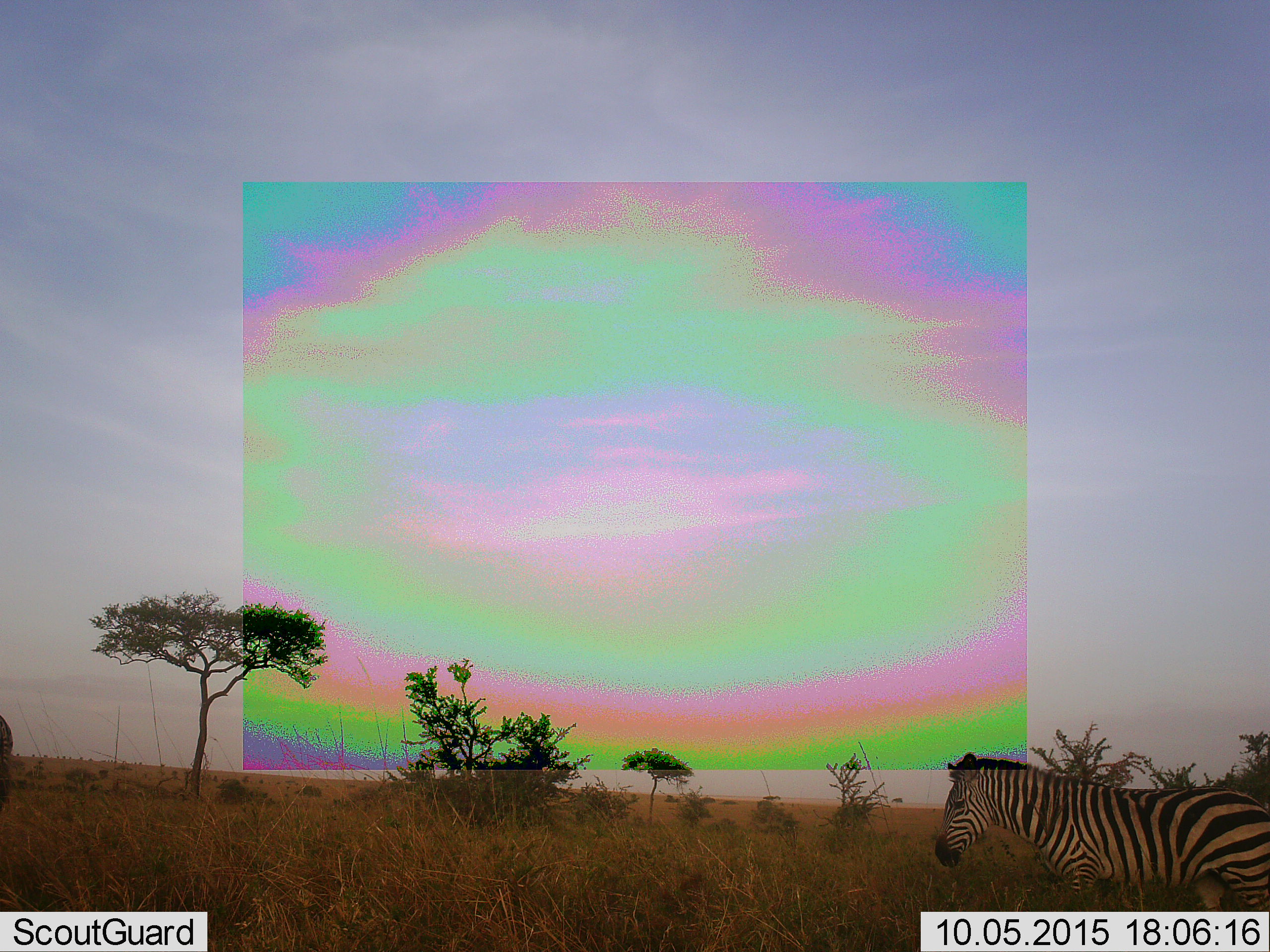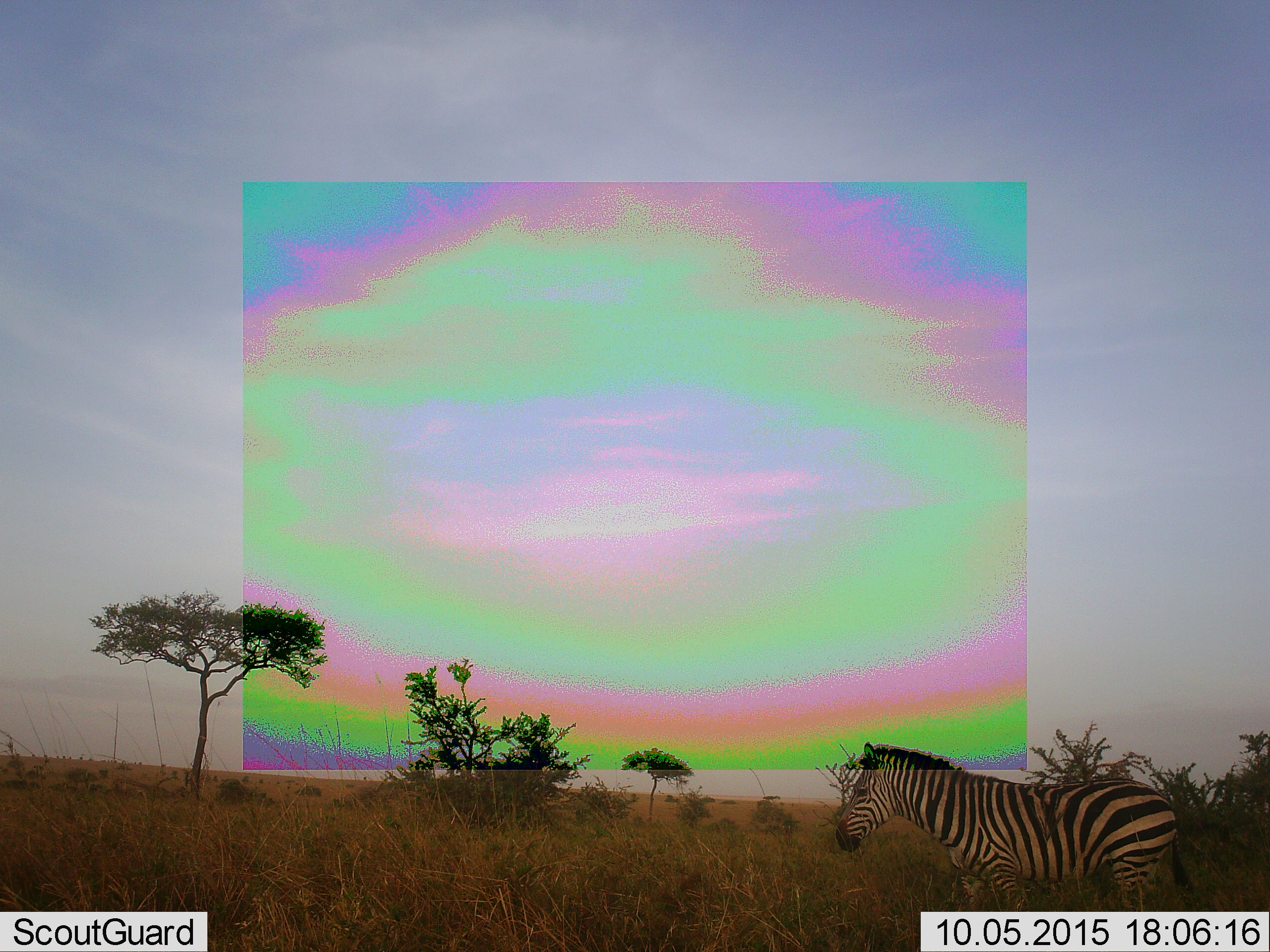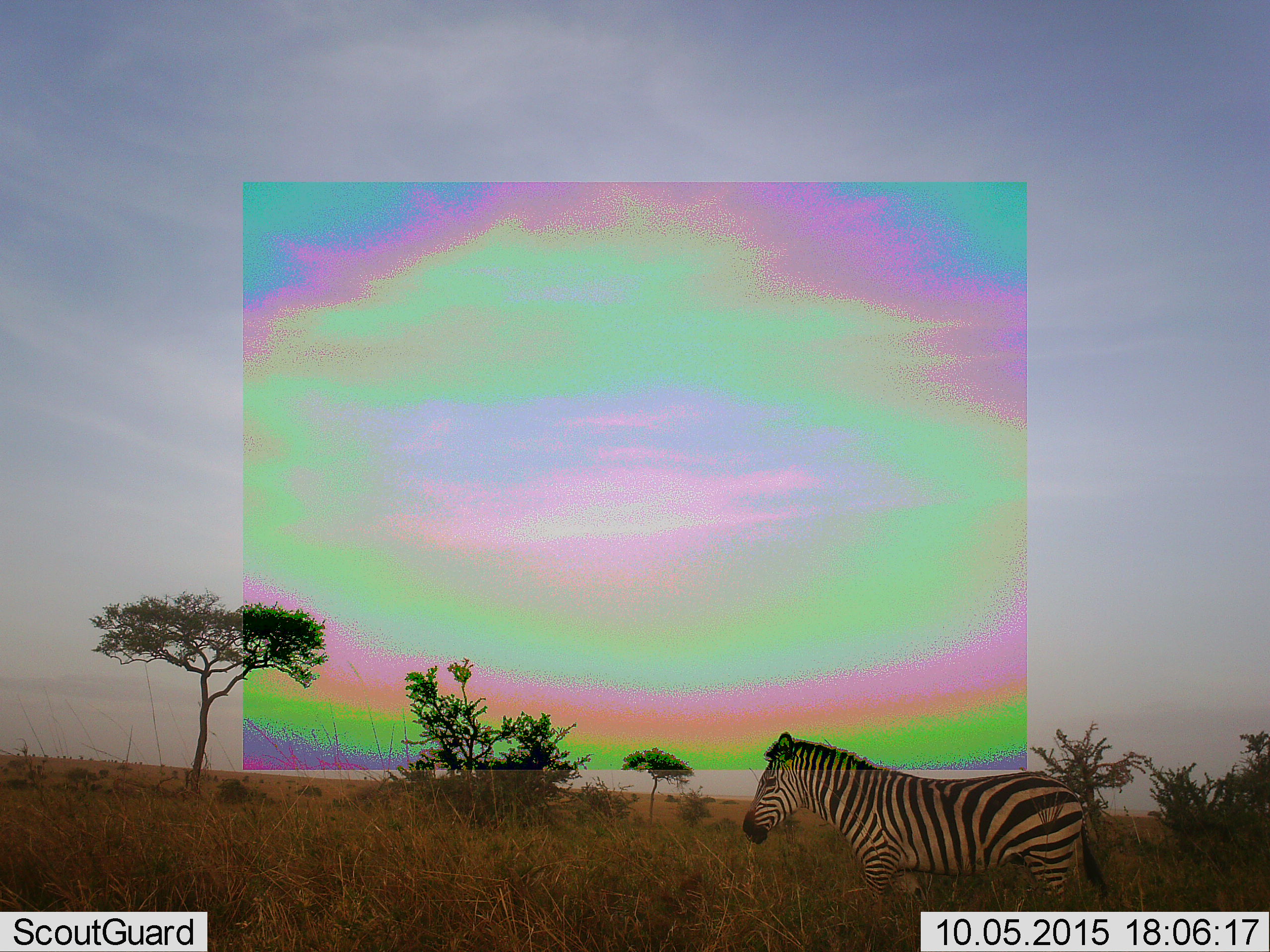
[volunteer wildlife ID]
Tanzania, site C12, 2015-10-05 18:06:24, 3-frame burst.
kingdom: Animalia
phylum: Chordata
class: Mammalia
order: Perissodactyla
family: Equidae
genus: Equus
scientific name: Equus quagga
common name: plains zebra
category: zebra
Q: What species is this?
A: Zebra (plains zebra) (Equus quagga).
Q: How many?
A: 2.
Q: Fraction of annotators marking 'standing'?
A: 21%.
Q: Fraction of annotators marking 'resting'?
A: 0%.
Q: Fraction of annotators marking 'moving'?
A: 79%.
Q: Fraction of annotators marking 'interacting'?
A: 0%.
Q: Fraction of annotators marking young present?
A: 0%.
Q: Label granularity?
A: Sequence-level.